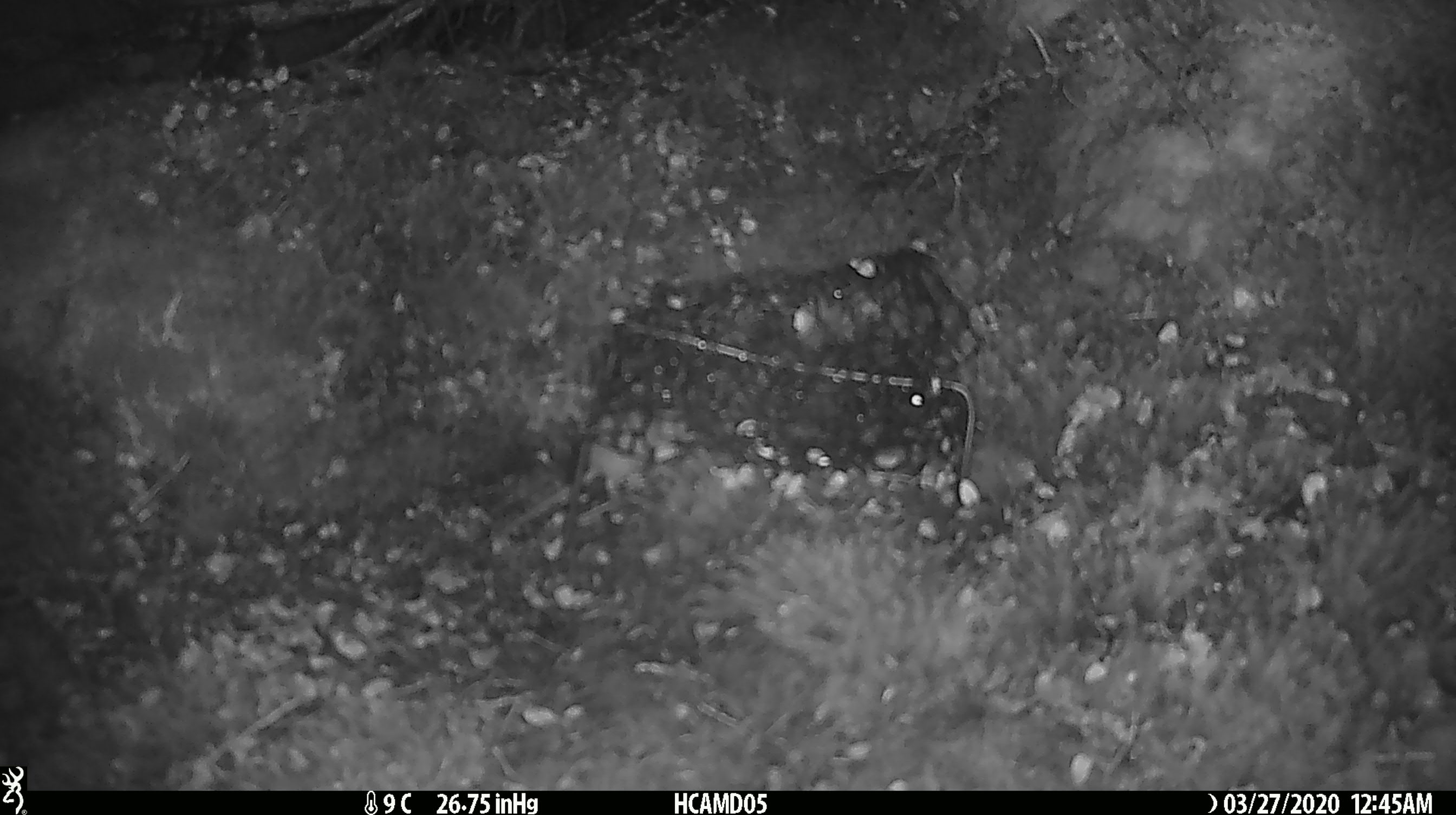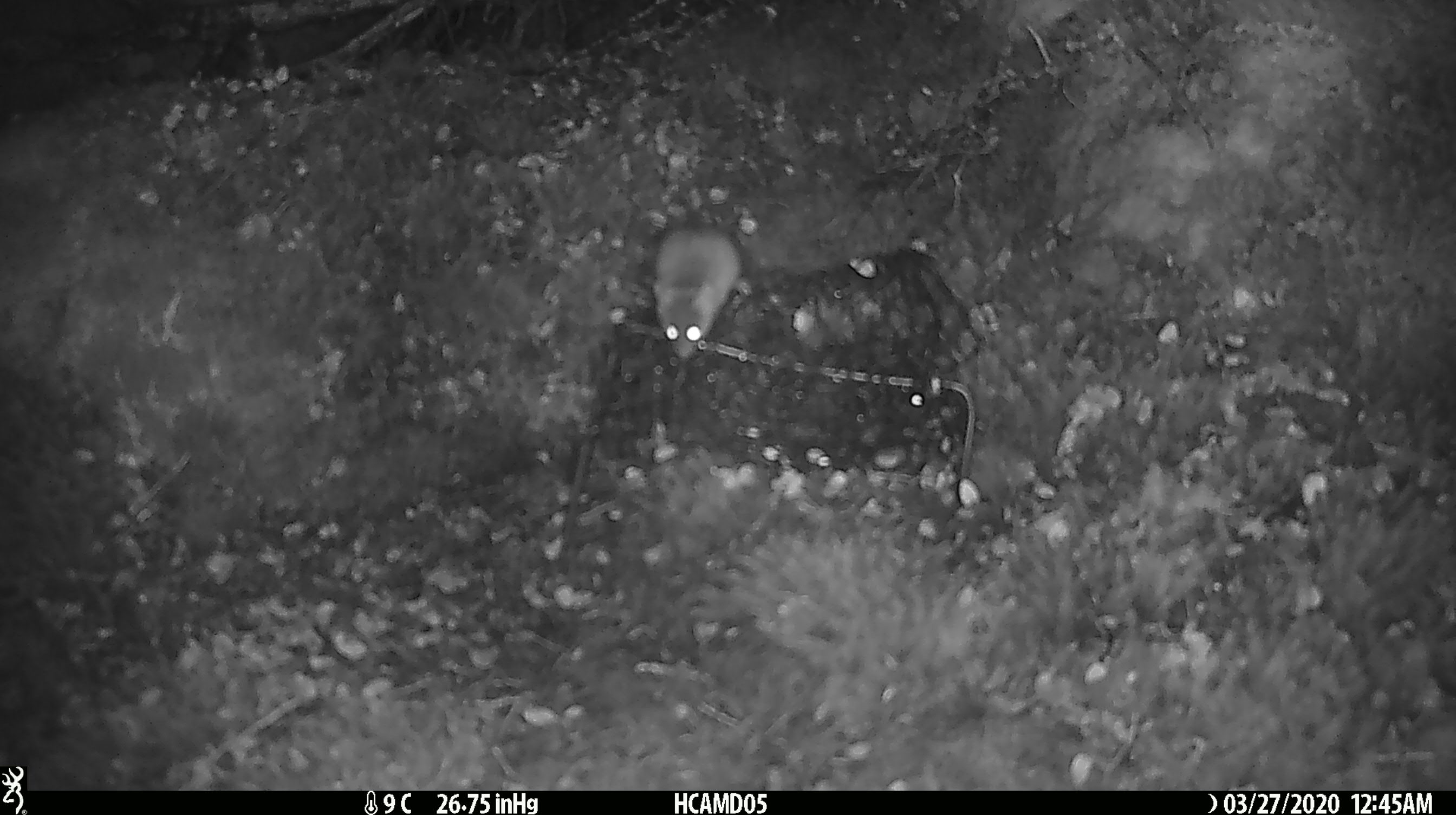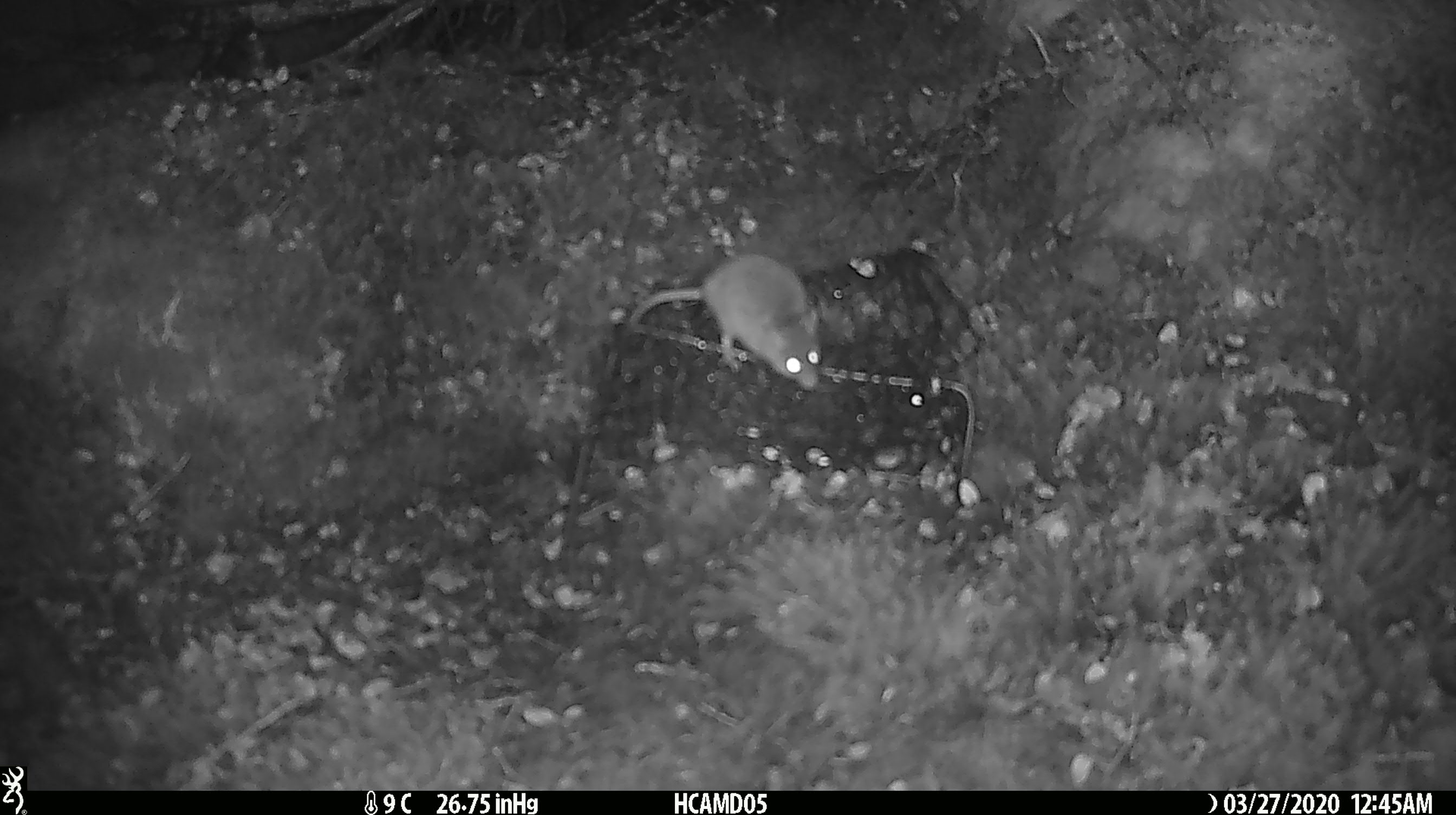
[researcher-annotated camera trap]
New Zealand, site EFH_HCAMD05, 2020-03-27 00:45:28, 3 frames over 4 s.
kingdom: Animalia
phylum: Chordata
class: Mammalia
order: Rodentia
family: Muridae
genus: Mus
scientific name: Mus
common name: mouse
Mouse (Mus).